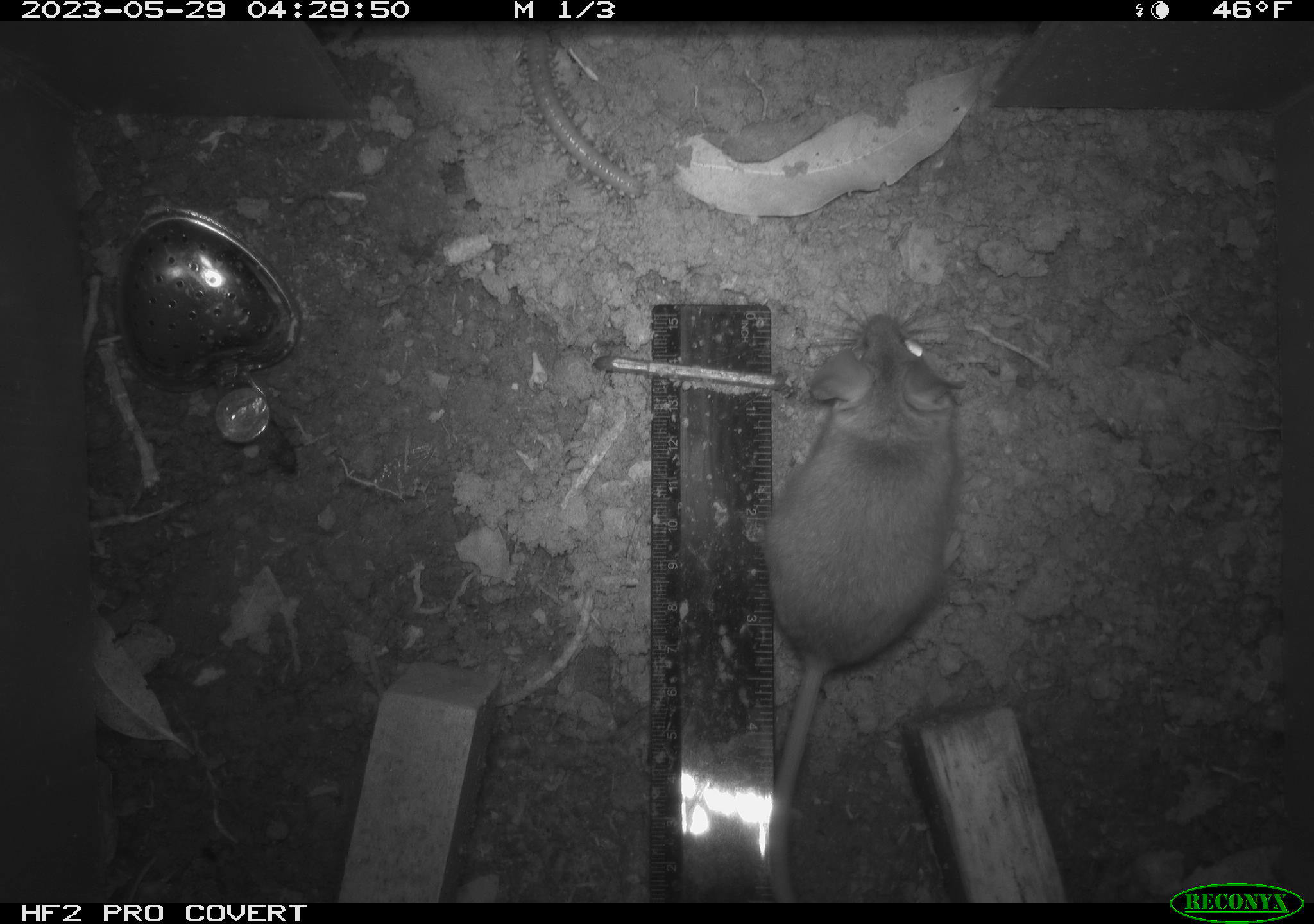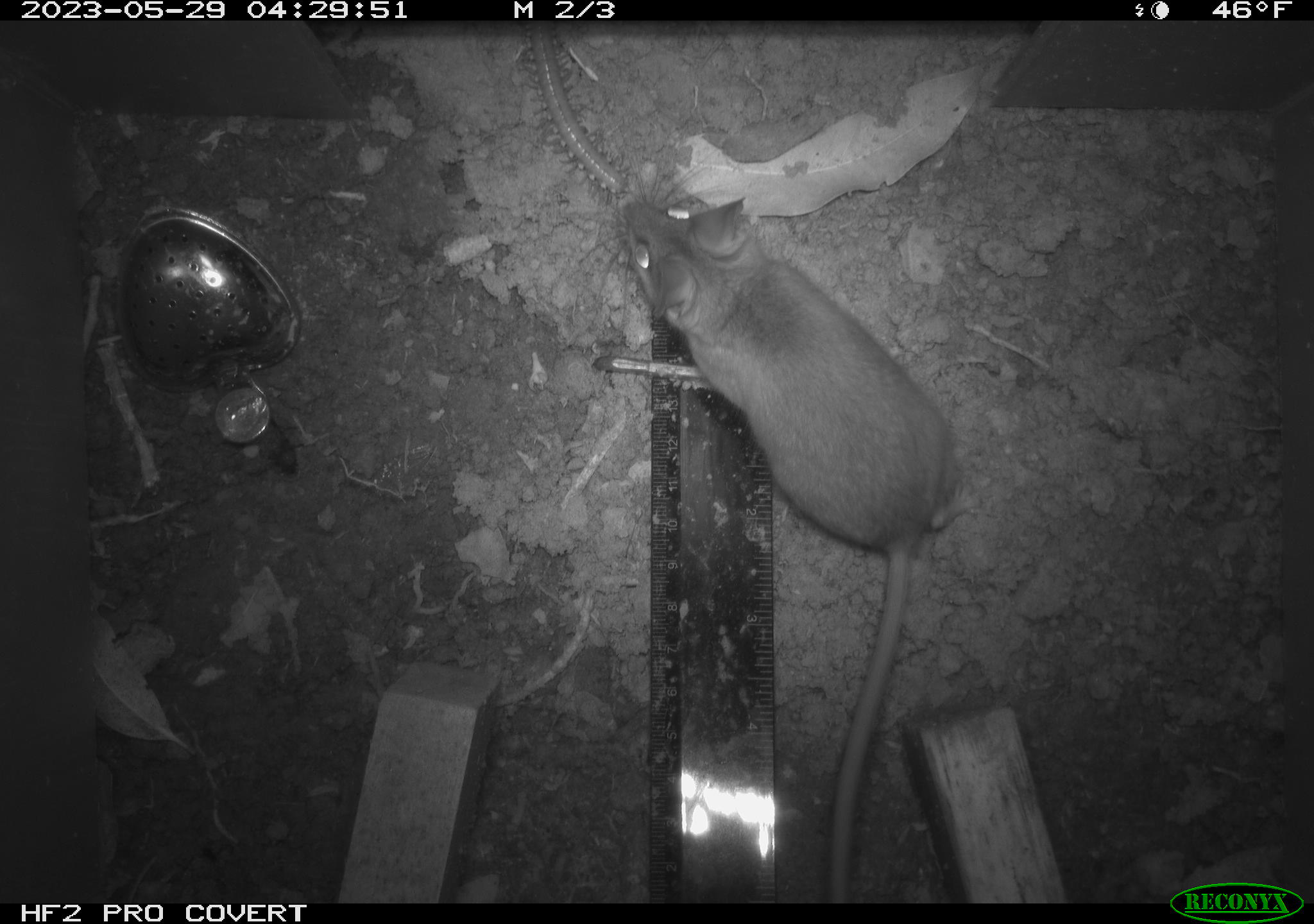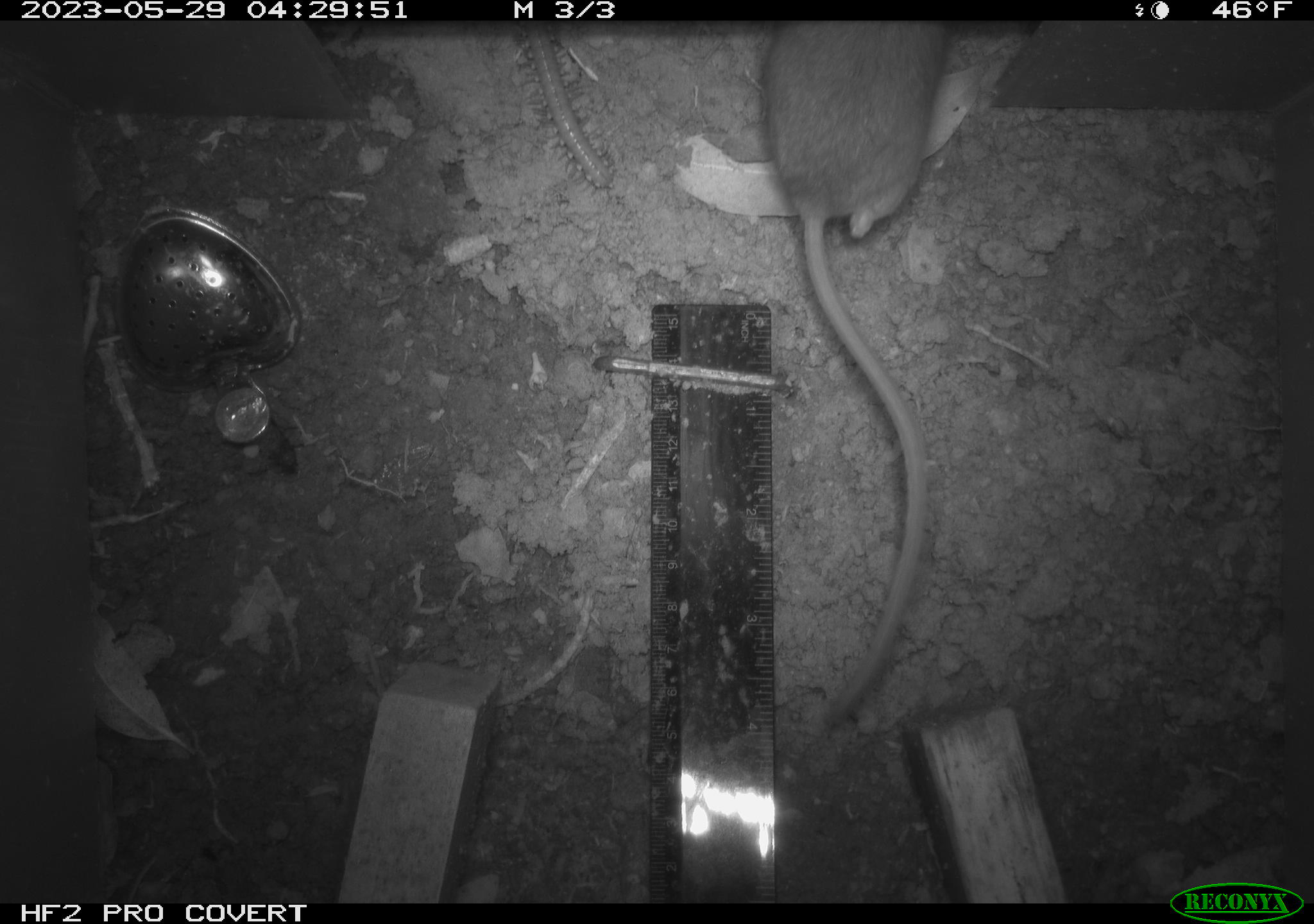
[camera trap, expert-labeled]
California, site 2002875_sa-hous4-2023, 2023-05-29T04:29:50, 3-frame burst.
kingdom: Animalia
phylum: Chordata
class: Mammalia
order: Rodentia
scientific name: Rodentia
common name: mouse species